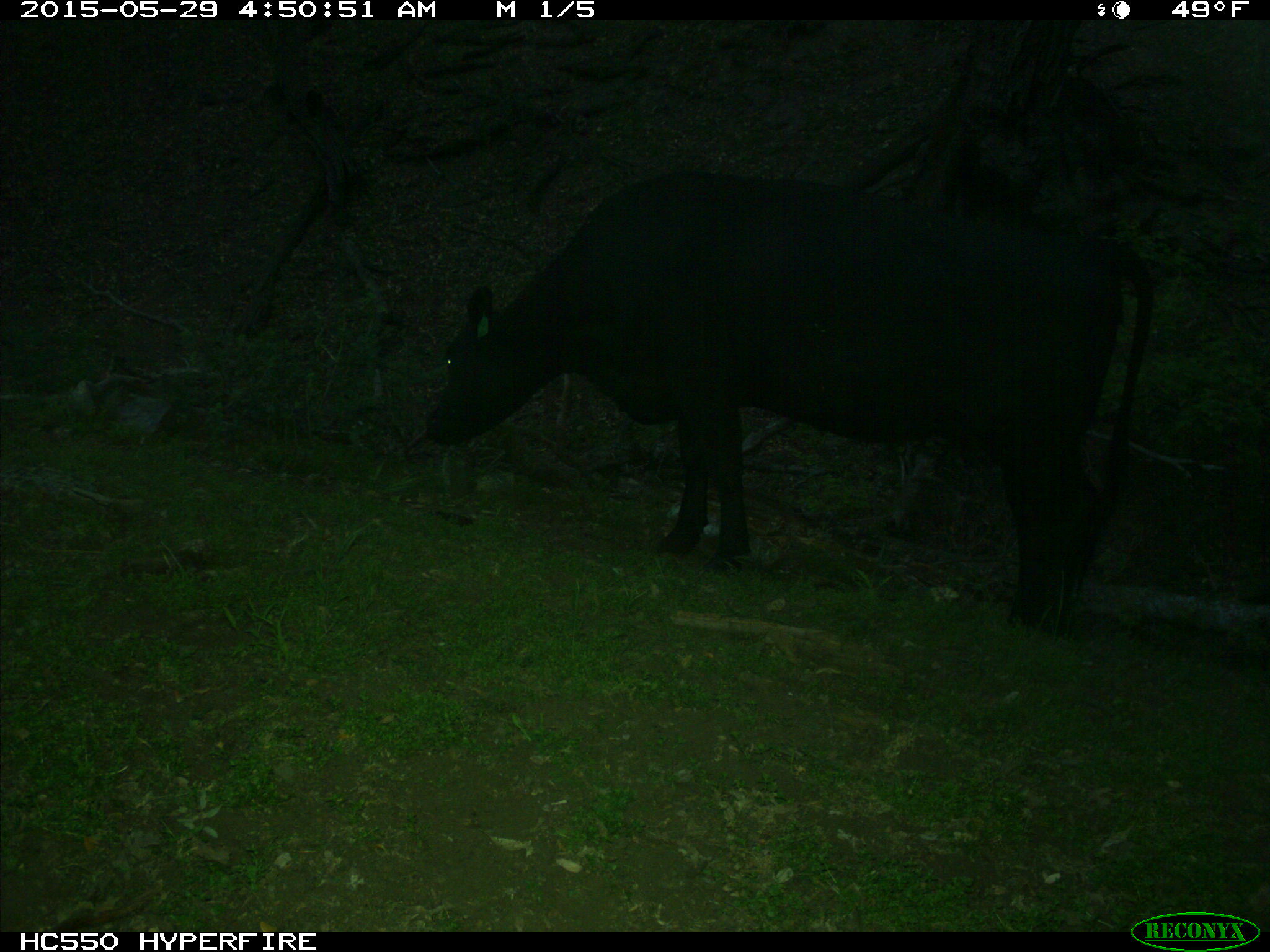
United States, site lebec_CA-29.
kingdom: Animalia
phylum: Chordata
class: Mammalia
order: Artiodactyla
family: Bovidae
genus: Bos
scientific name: Bos taurus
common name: domestic cow